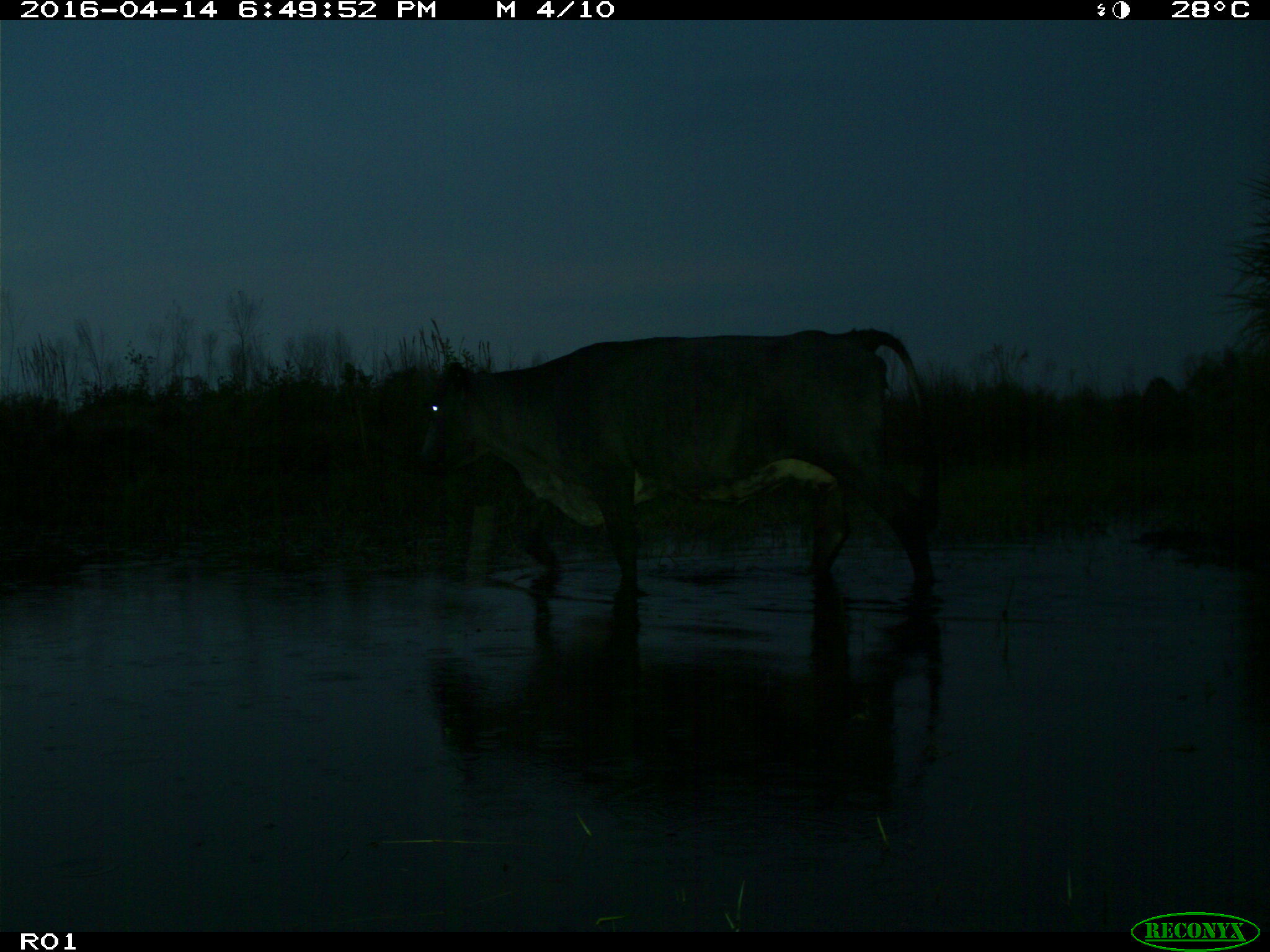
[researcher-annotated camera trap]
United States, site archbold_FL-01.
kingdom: Animalia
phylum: Chordata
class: Mammalia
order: Artiodactyla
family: Bovidae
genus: Bos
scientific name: Bos taurus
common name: domestic cow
Bos taurus (domestic cow).